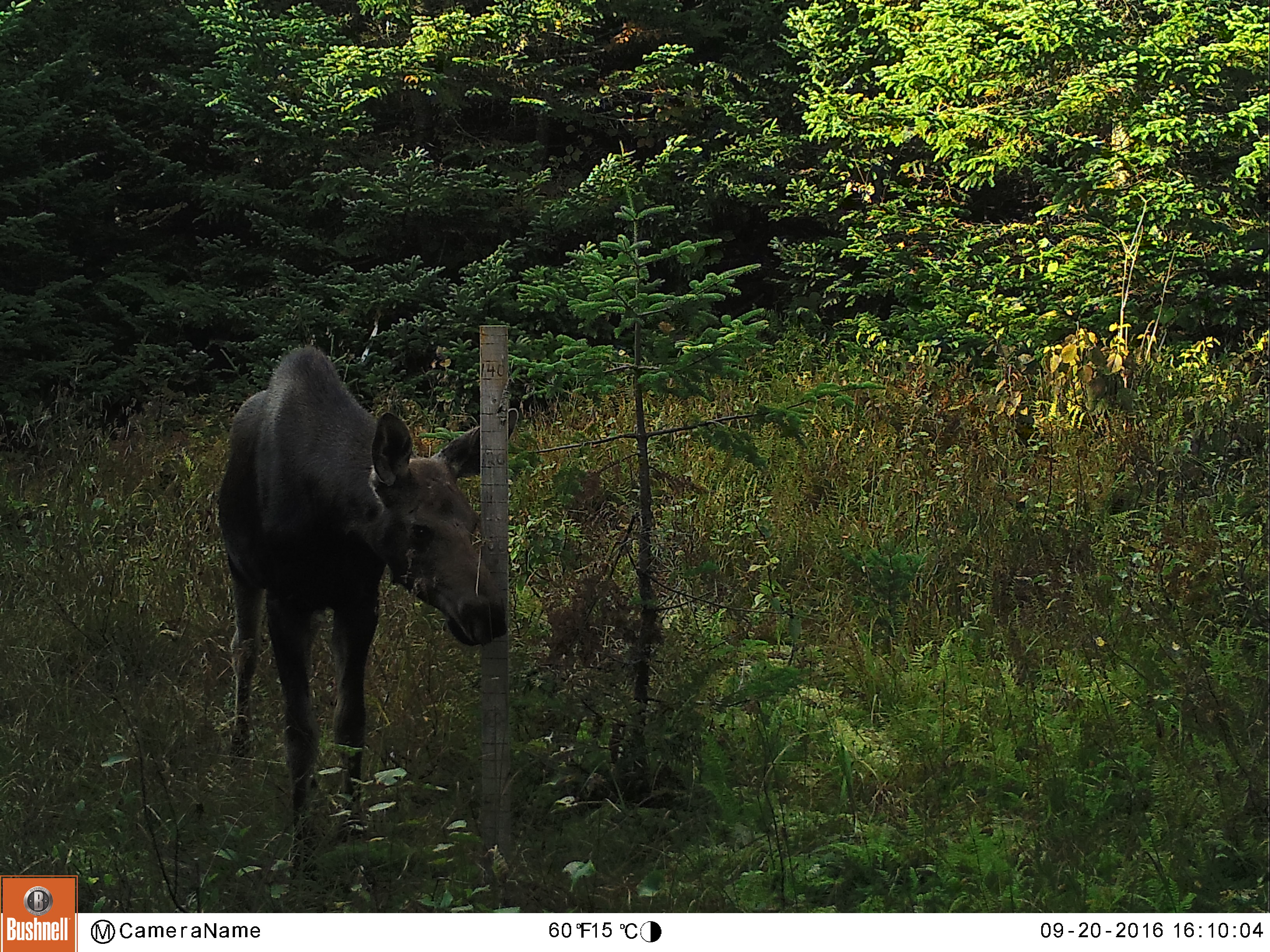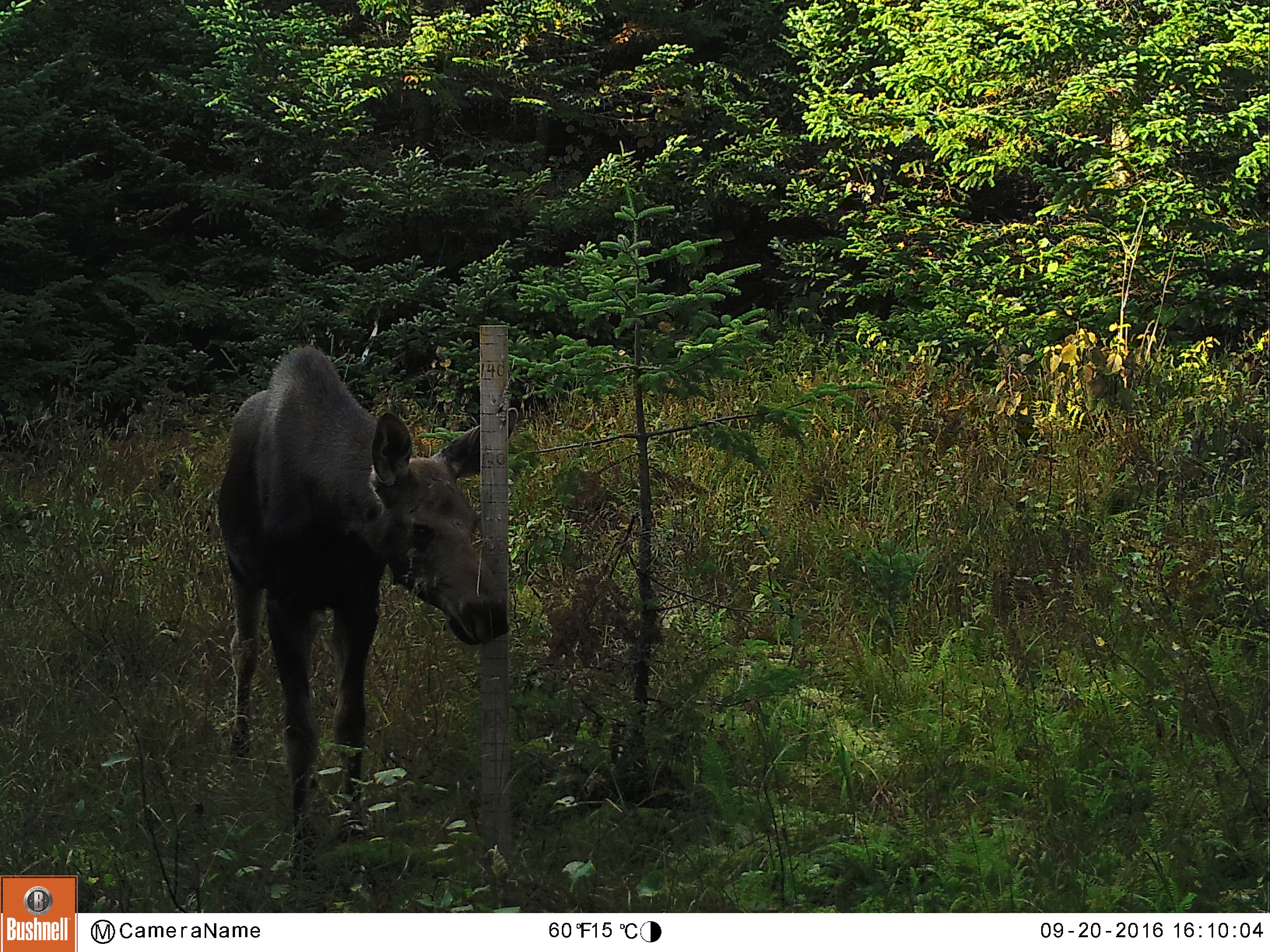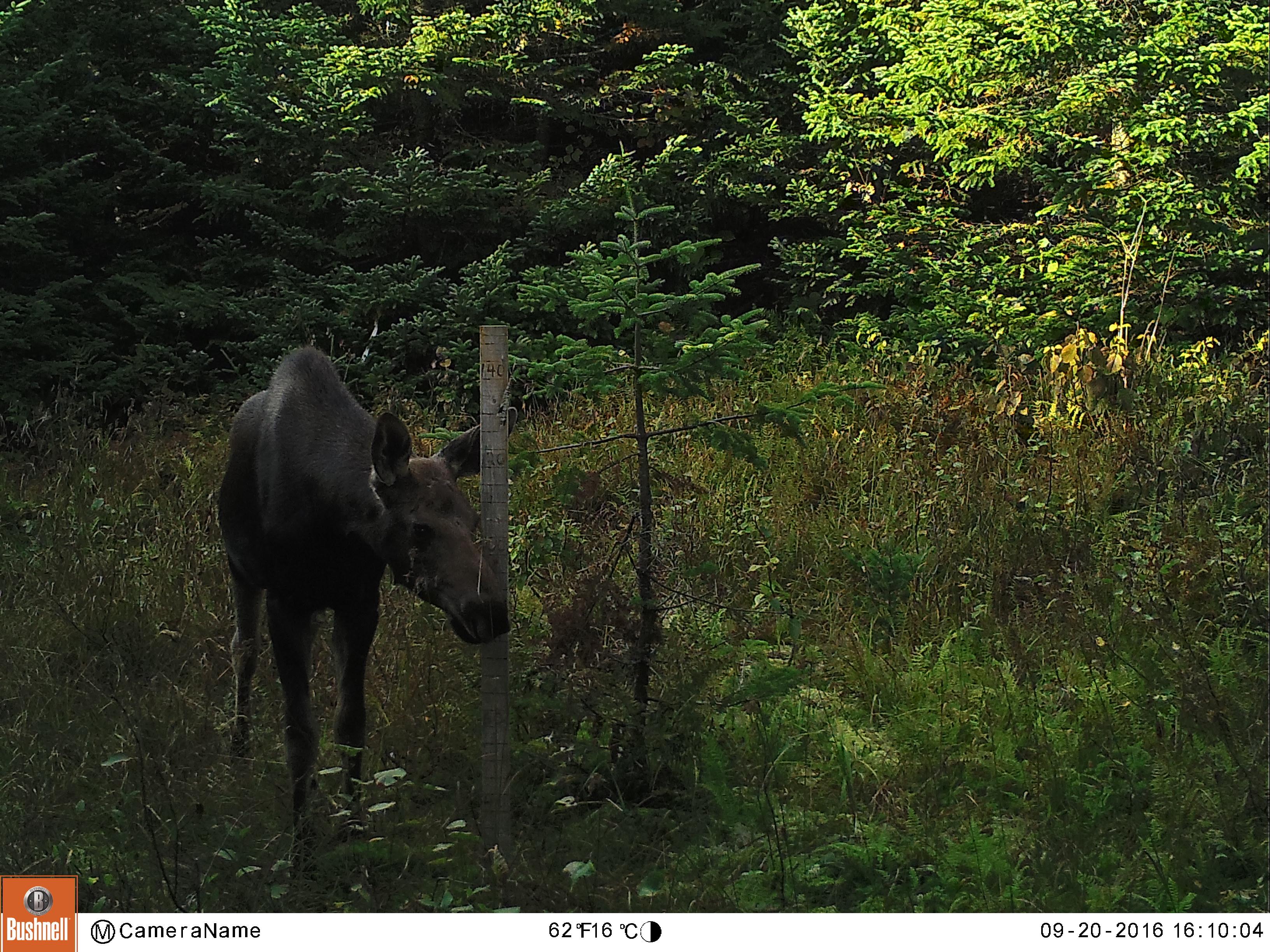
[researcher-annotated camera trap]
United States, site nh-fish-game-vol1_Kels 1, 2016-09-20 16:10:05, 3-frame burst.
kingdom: Animalia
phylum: Chordata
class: Mammalia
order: Artiodactyla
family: Cervidae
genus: Alces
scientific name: Alces alces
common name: moose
Moose (Alces alces).